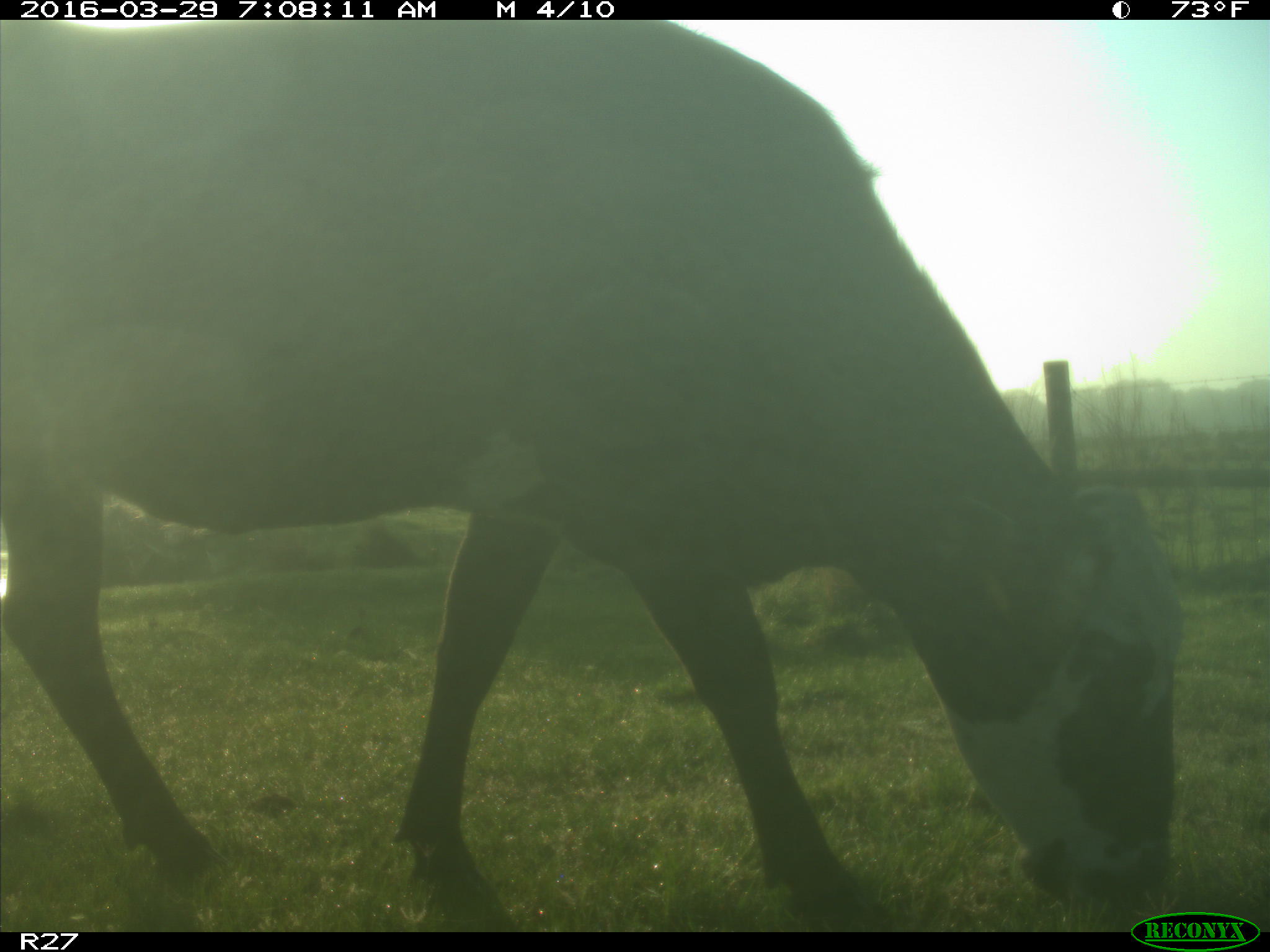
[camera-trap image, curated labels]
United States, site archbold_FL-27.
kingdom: Animalia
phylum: Chordata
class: Mammalia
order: Artiodactyla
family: Bovidae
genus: Bos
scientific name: Bos taurus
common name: domestic cow